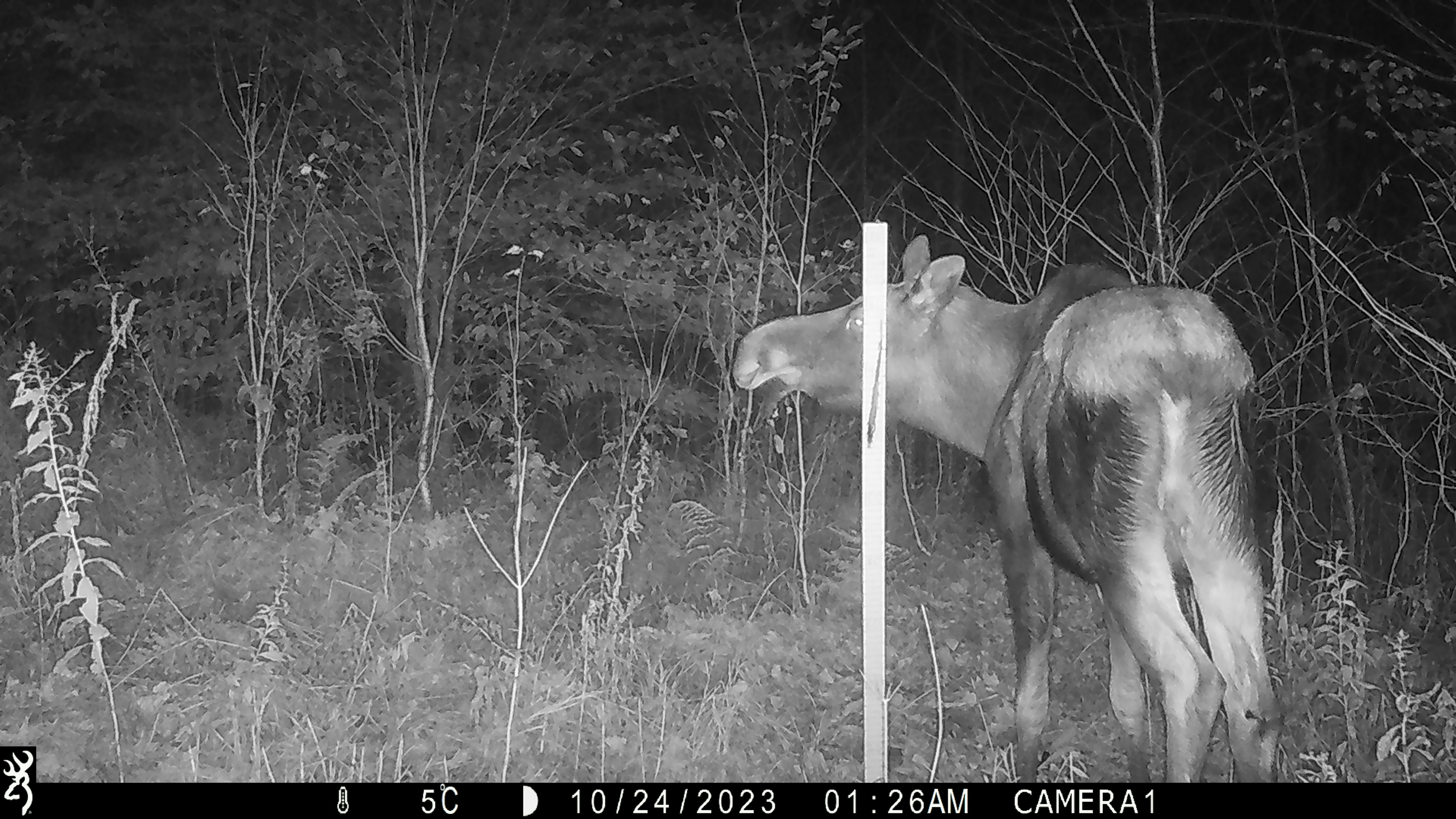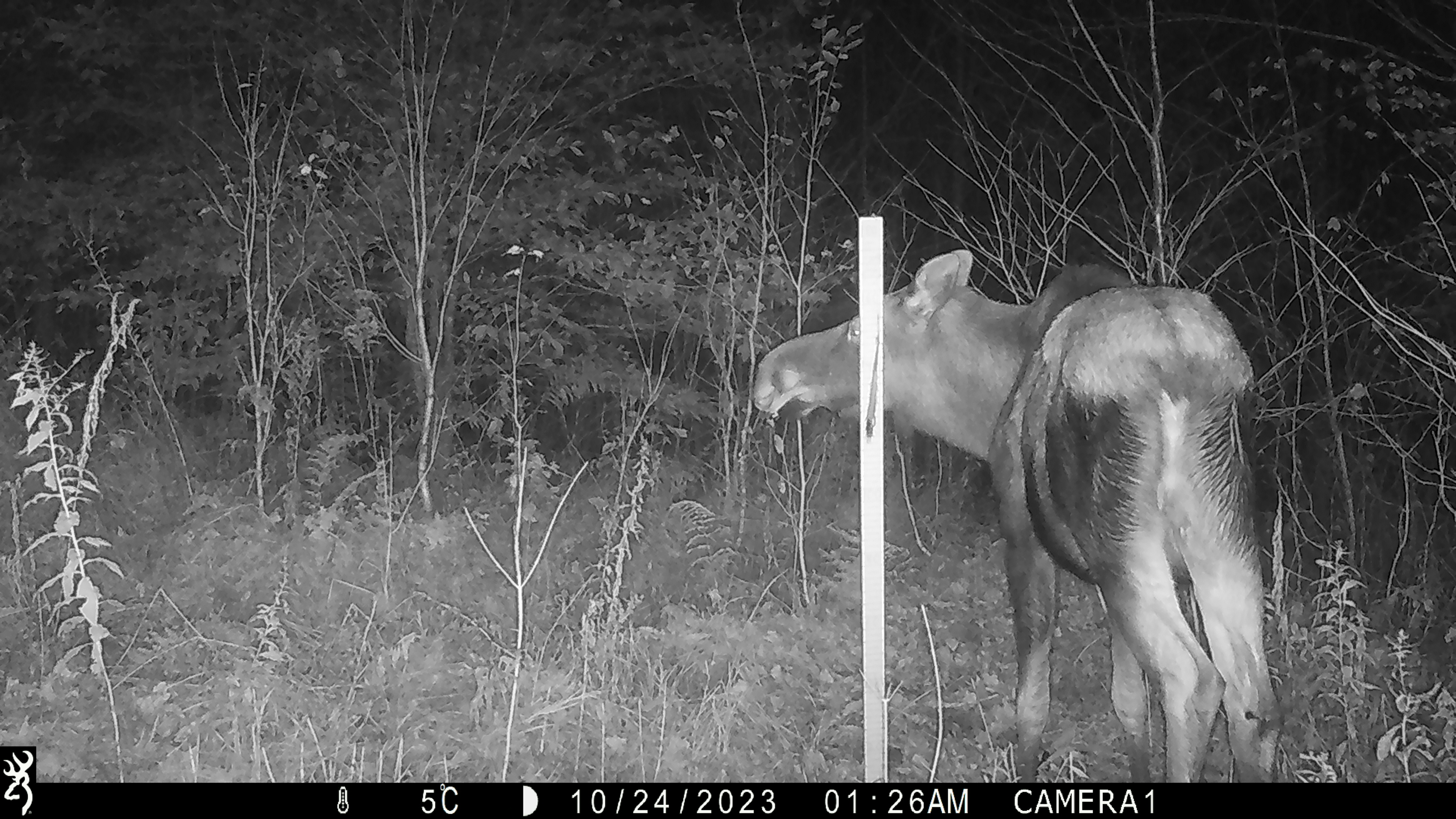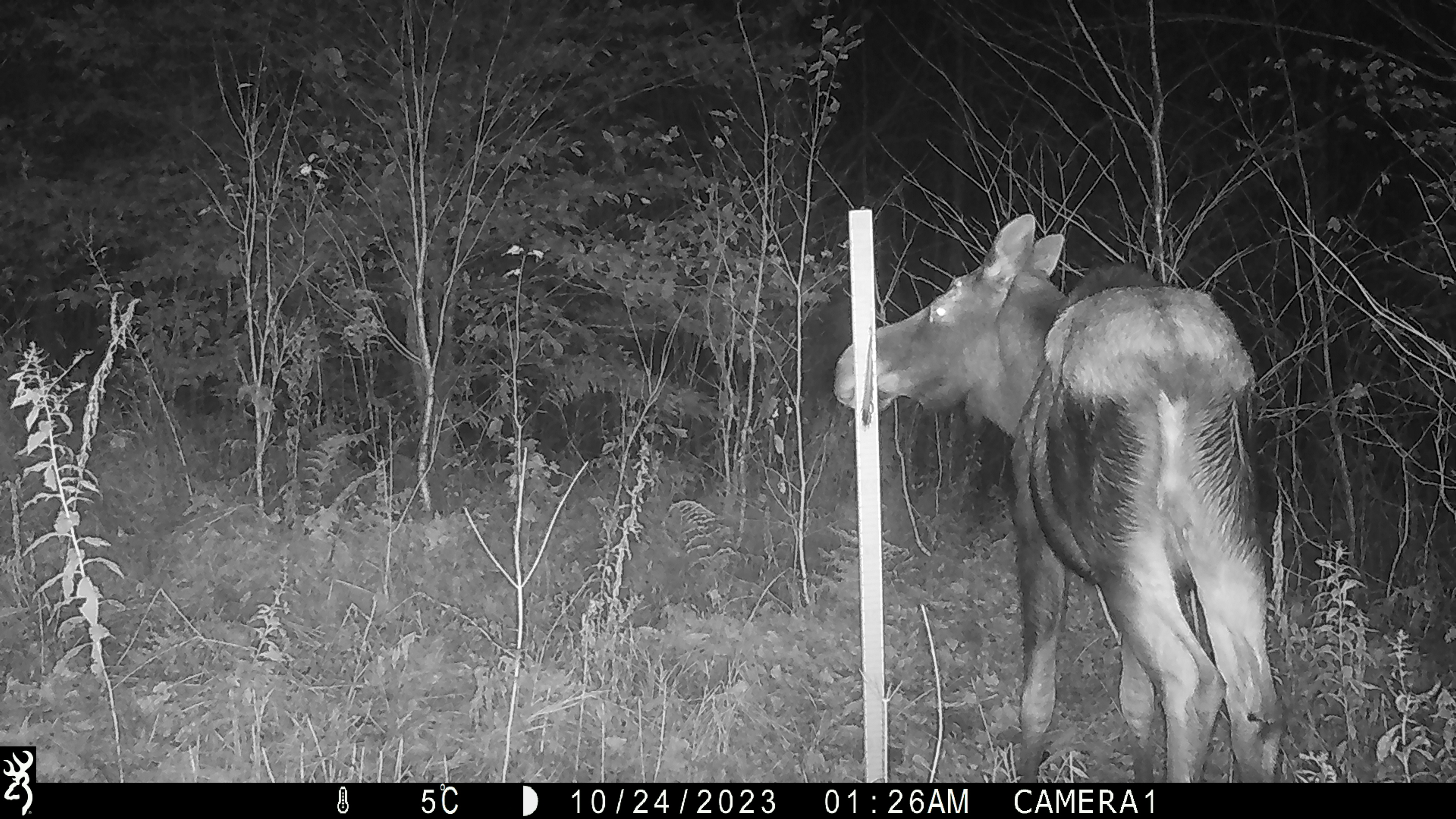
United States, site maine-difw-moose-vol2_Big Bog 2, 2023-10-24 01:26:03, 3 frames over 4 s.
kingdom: Animalia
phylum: Chordata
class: Mammalia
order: Artiodactyla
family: Cervidae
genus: Alces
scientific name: Alces alces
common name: moose